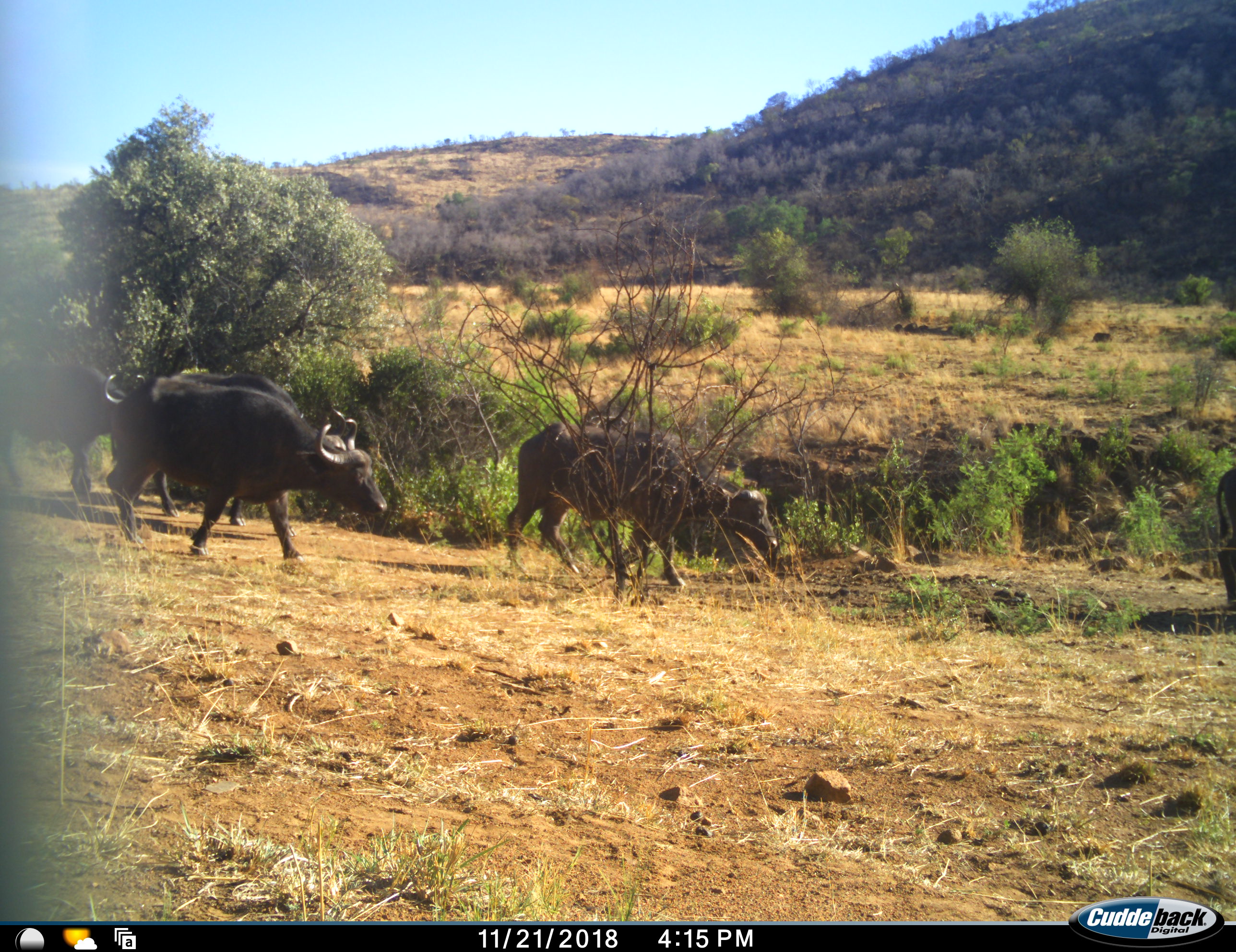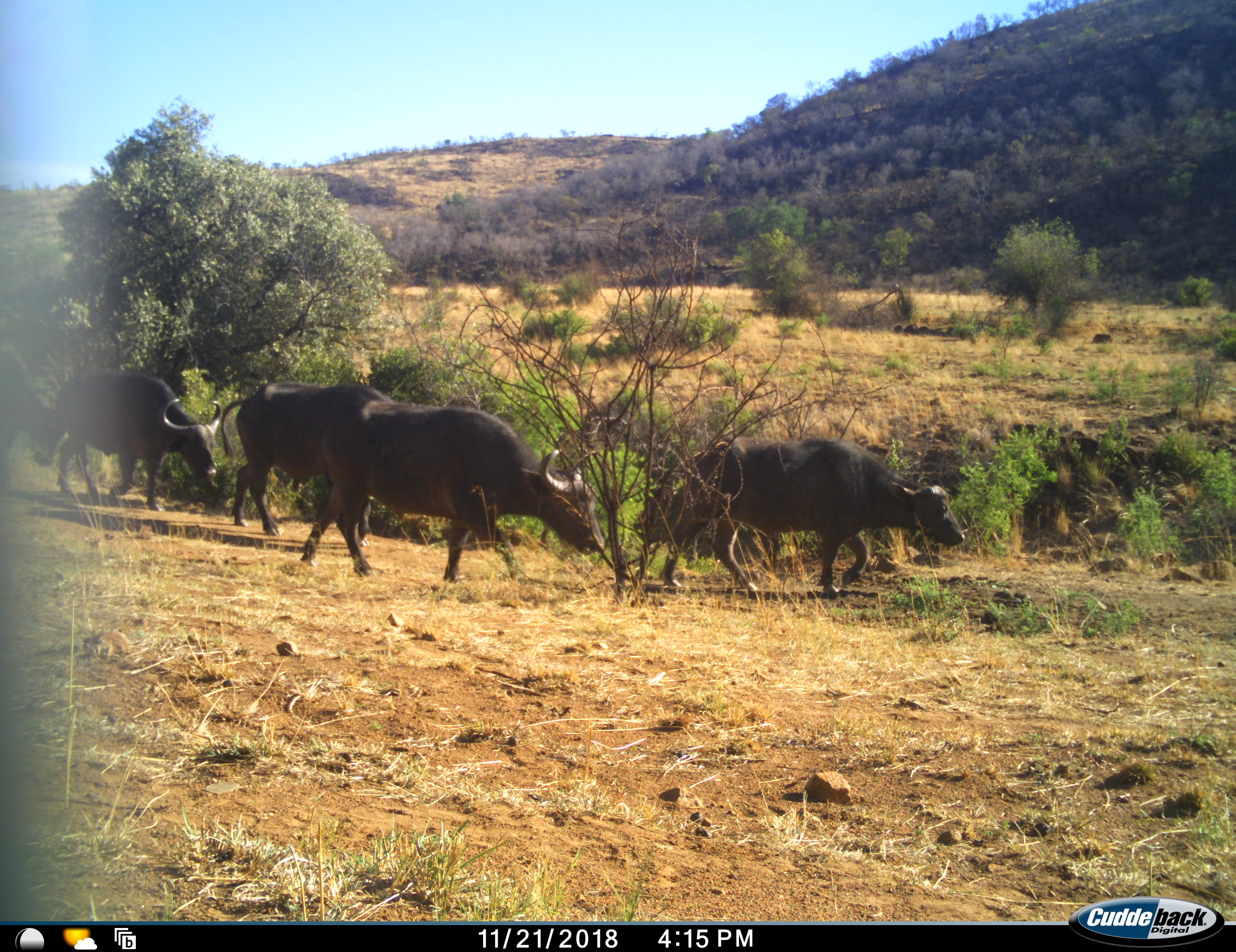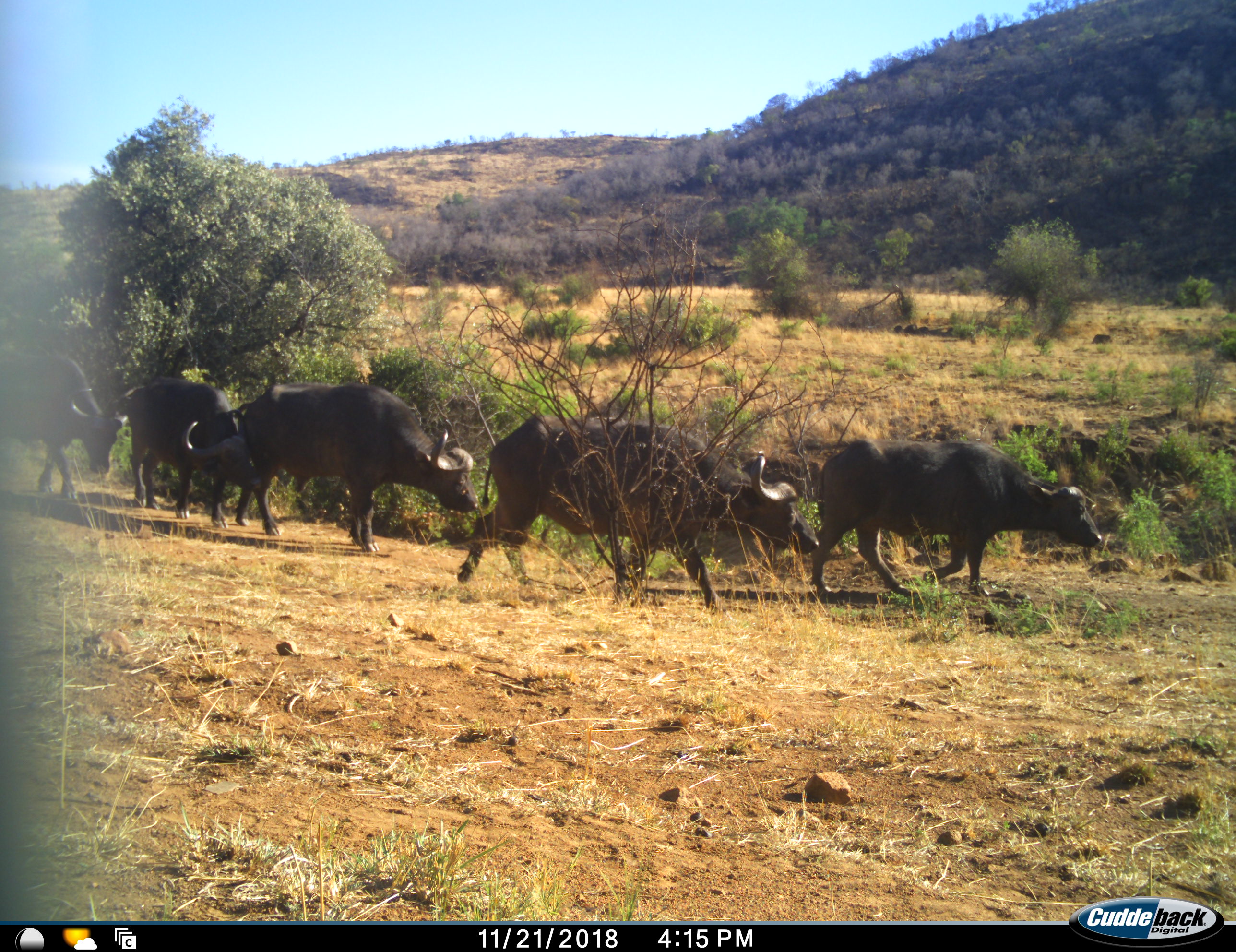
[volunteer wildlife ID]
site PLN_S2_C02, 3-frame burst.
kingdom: Animalia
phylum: Chordata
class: Mammalia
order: Artiodactyla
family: Bovidae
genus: Syncerus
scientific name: Syncerus caffer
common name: african buffalo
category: buffalo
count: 6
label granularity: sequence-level